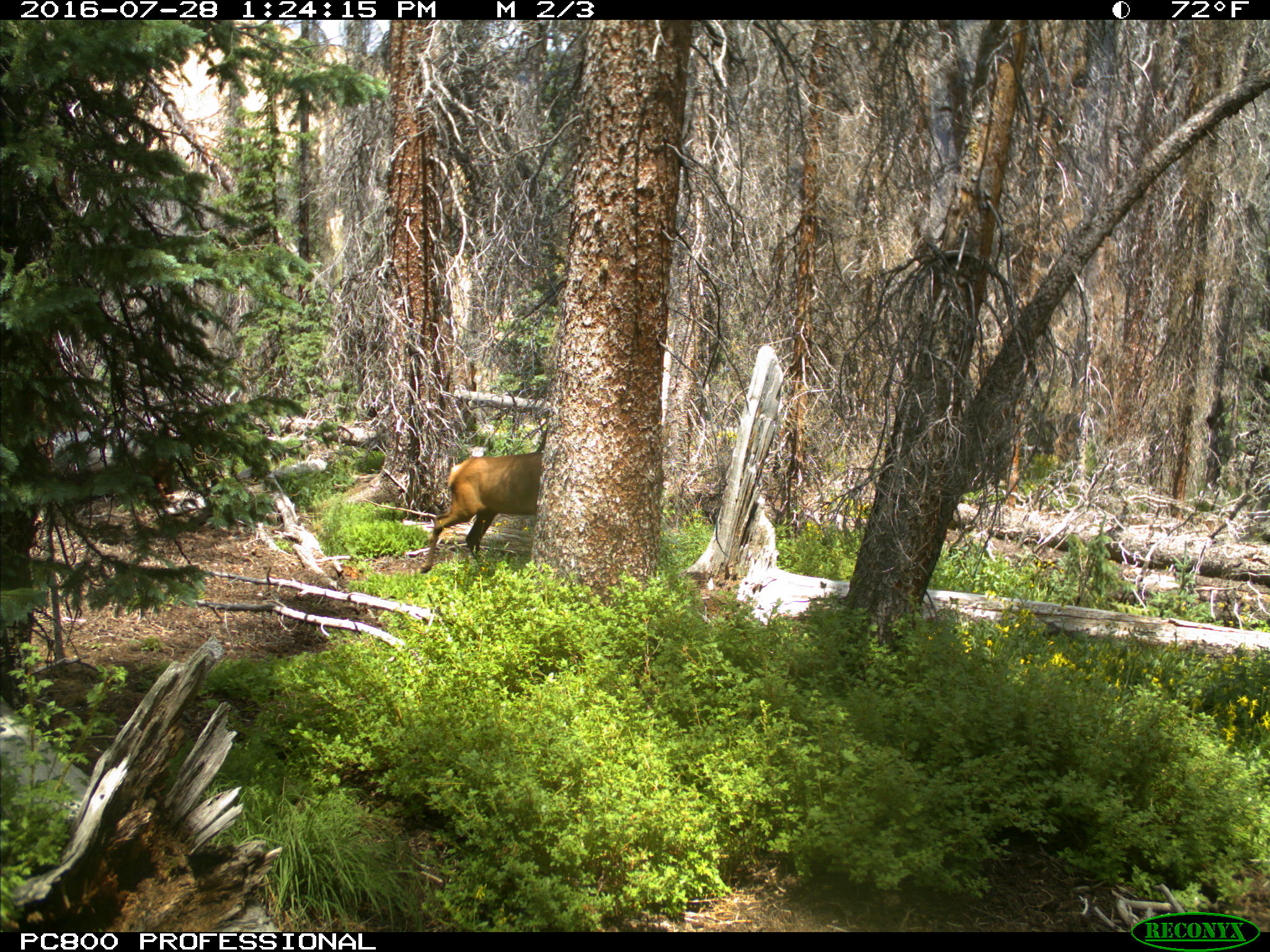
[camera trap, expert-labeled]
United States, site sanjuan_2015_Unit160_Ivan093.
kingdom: Animalia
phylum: Chordata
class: Mammalia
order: Artiodactyla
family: Cervidae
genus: Cervus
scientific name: Cervus elaphus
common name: red deer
Cervus elaphus (red deer).